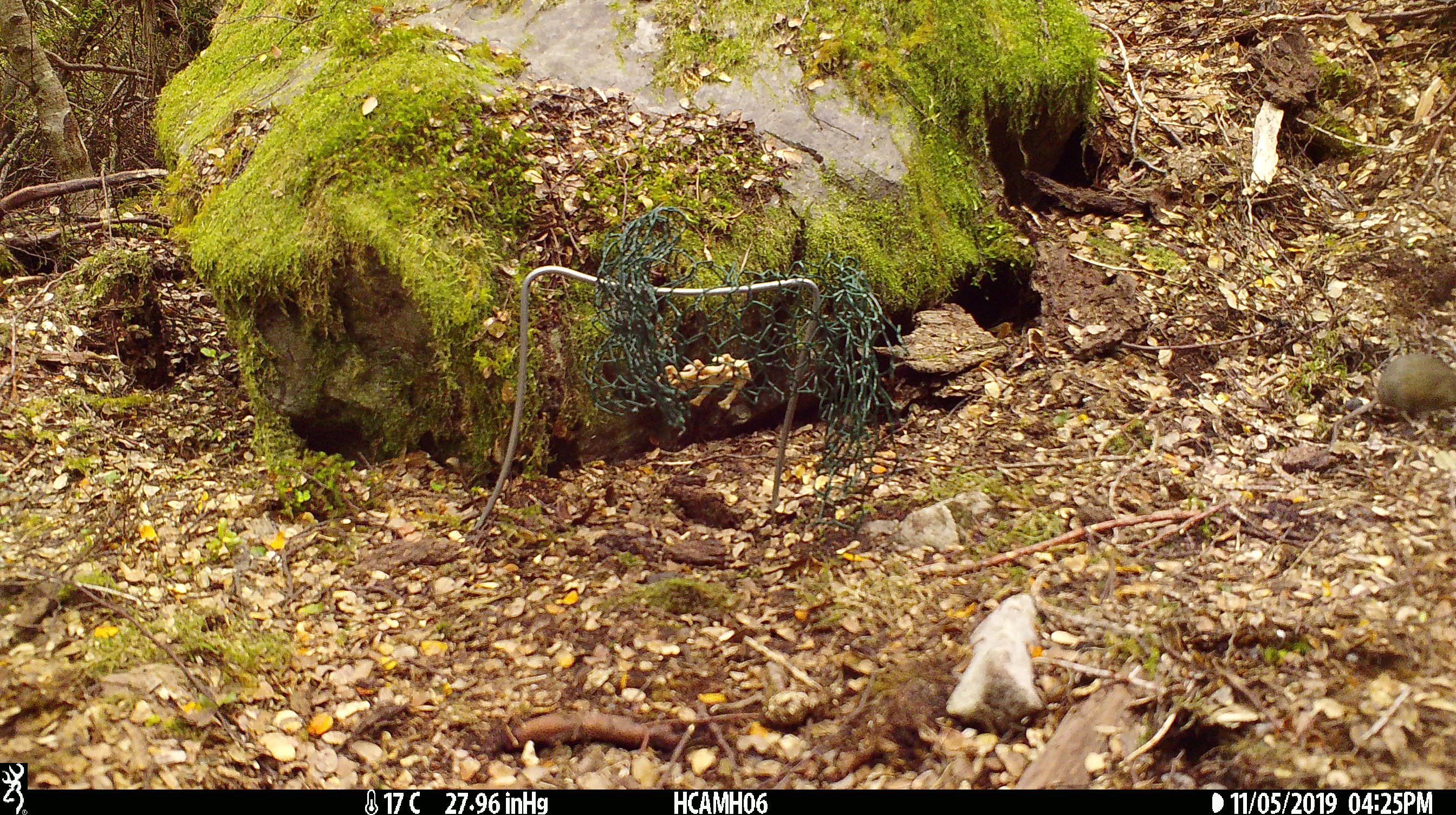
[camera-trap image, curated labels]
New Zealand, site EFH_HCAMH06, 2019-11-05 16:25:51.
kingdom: Animalia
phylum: Chordata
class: Mammalia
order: Rodentia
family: Muridae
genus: Mus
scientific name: Mus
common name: mouse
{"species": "mouse (Mus)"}